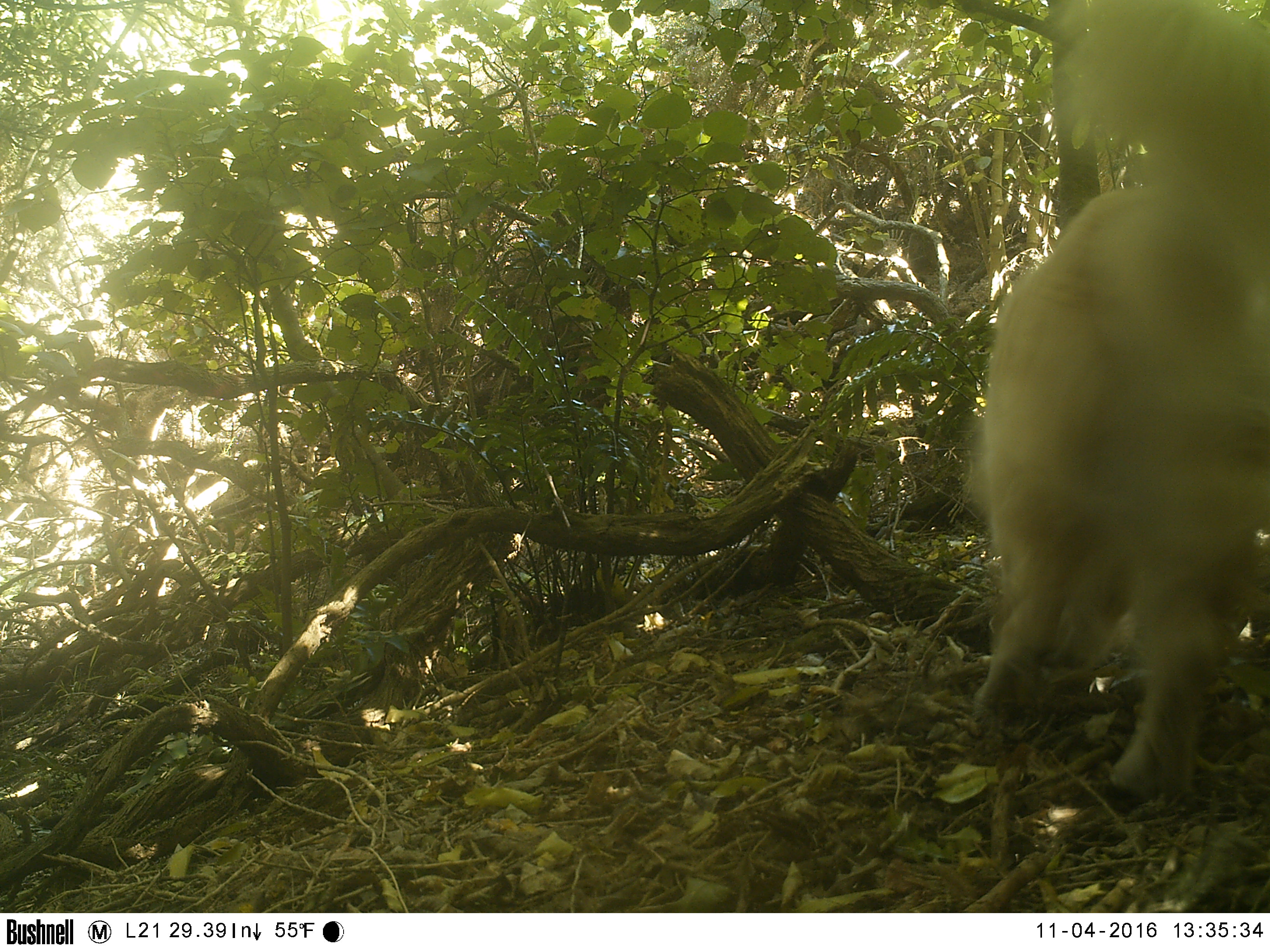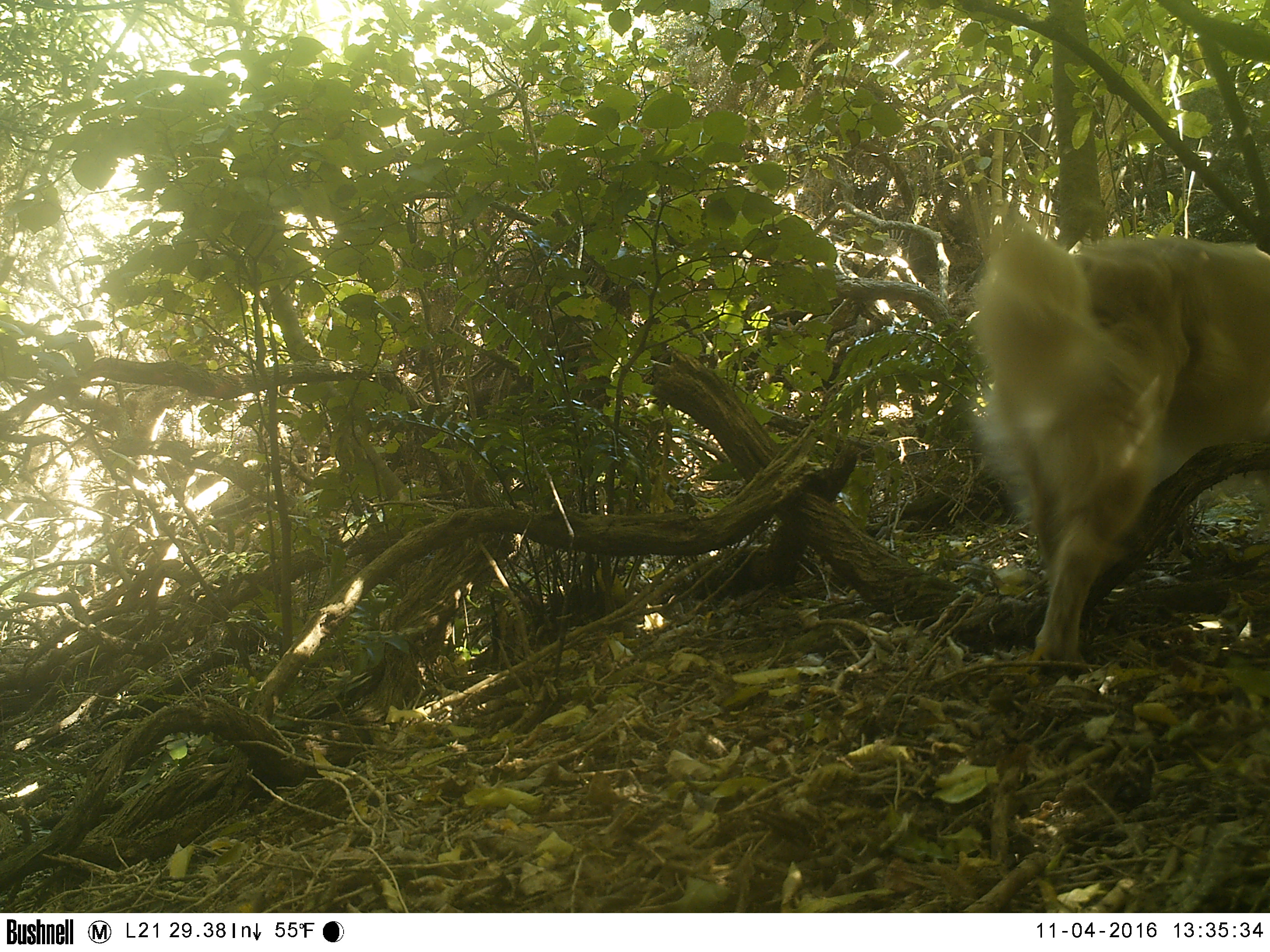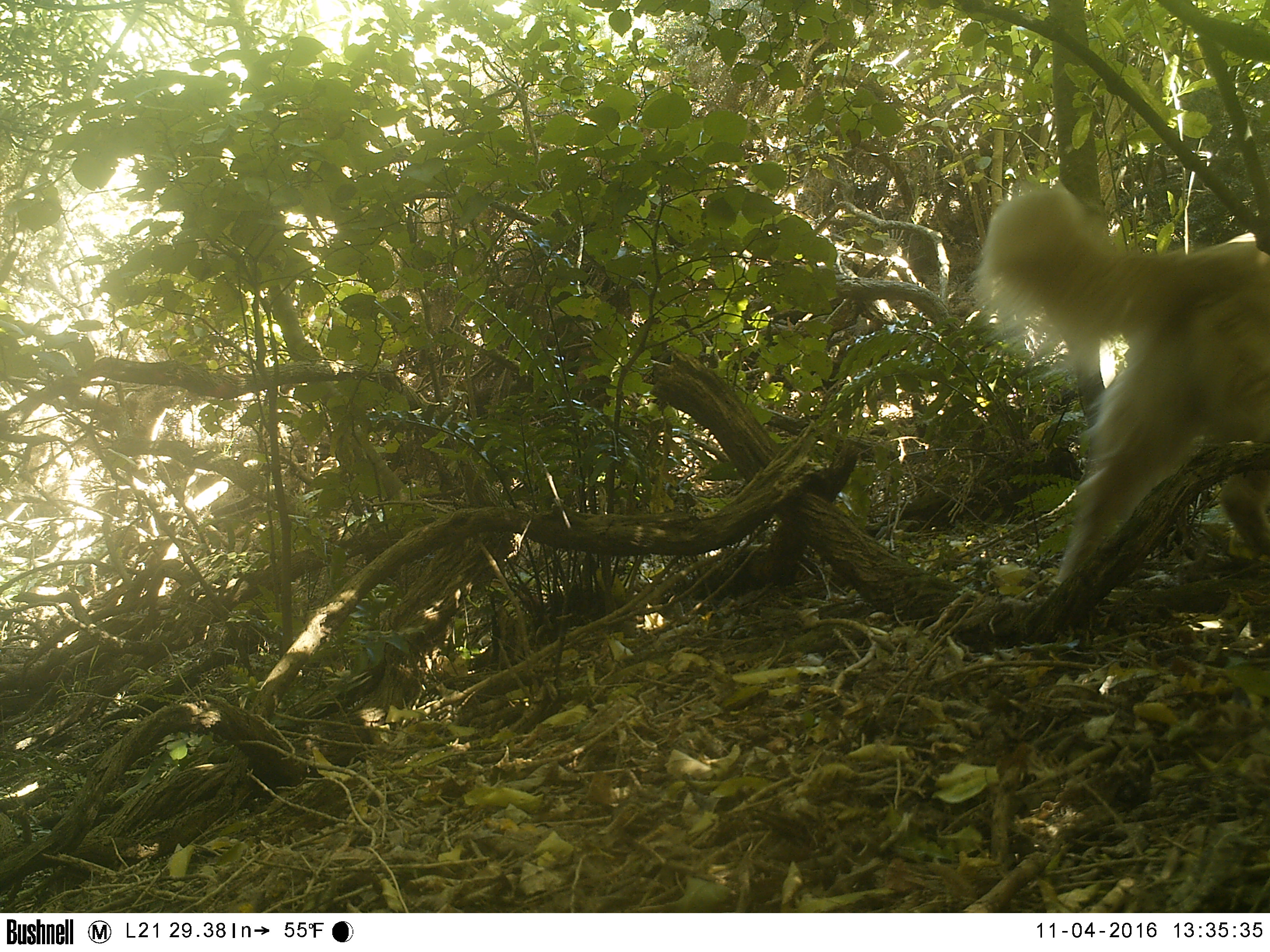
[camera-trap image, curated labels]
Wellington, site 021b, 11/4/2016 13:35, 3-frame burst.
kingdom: Animalia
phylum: Chordata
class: Mammalia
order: Carnivora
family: Canidae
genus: Canis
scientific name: Canis familiaris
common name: dog